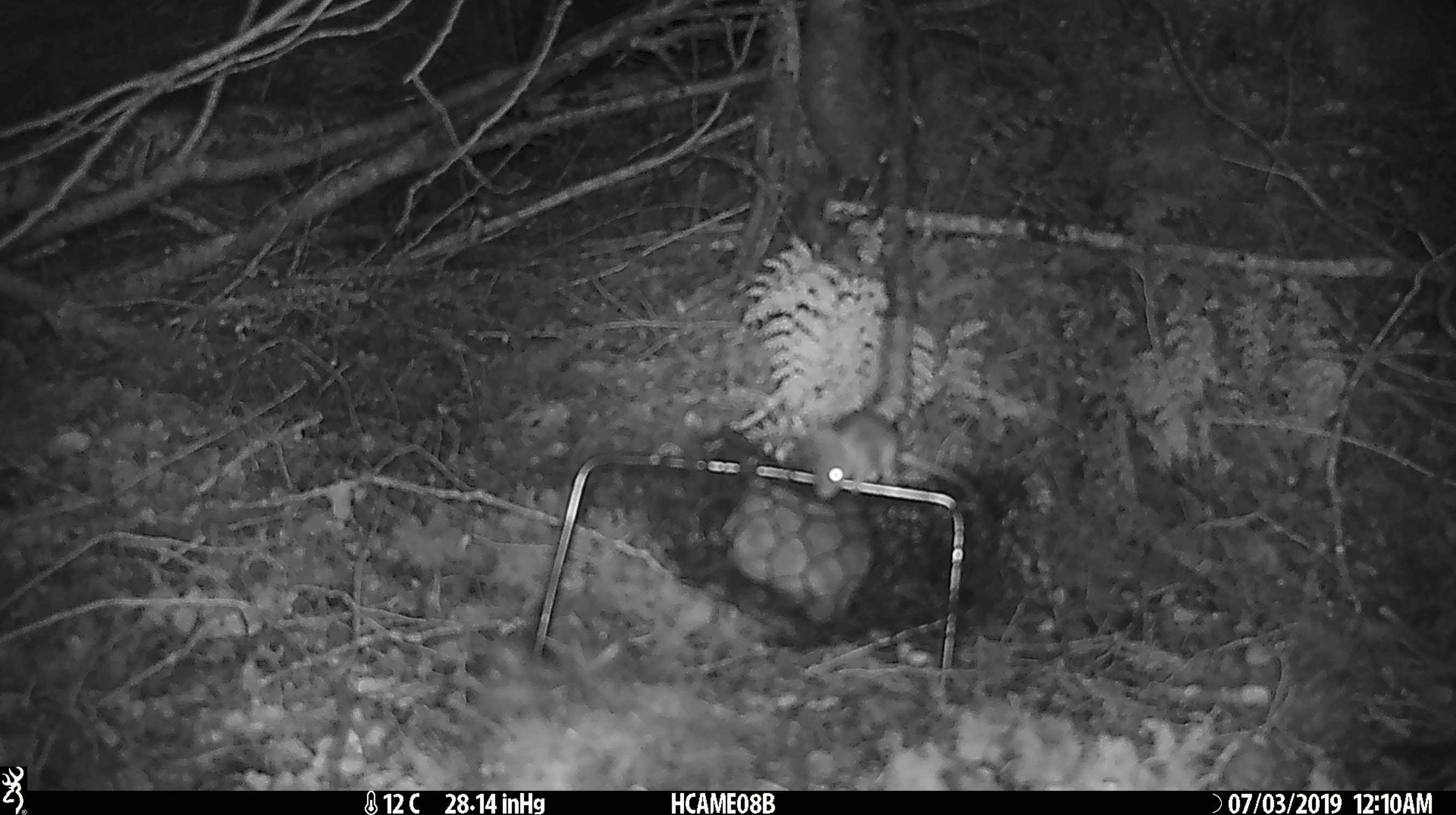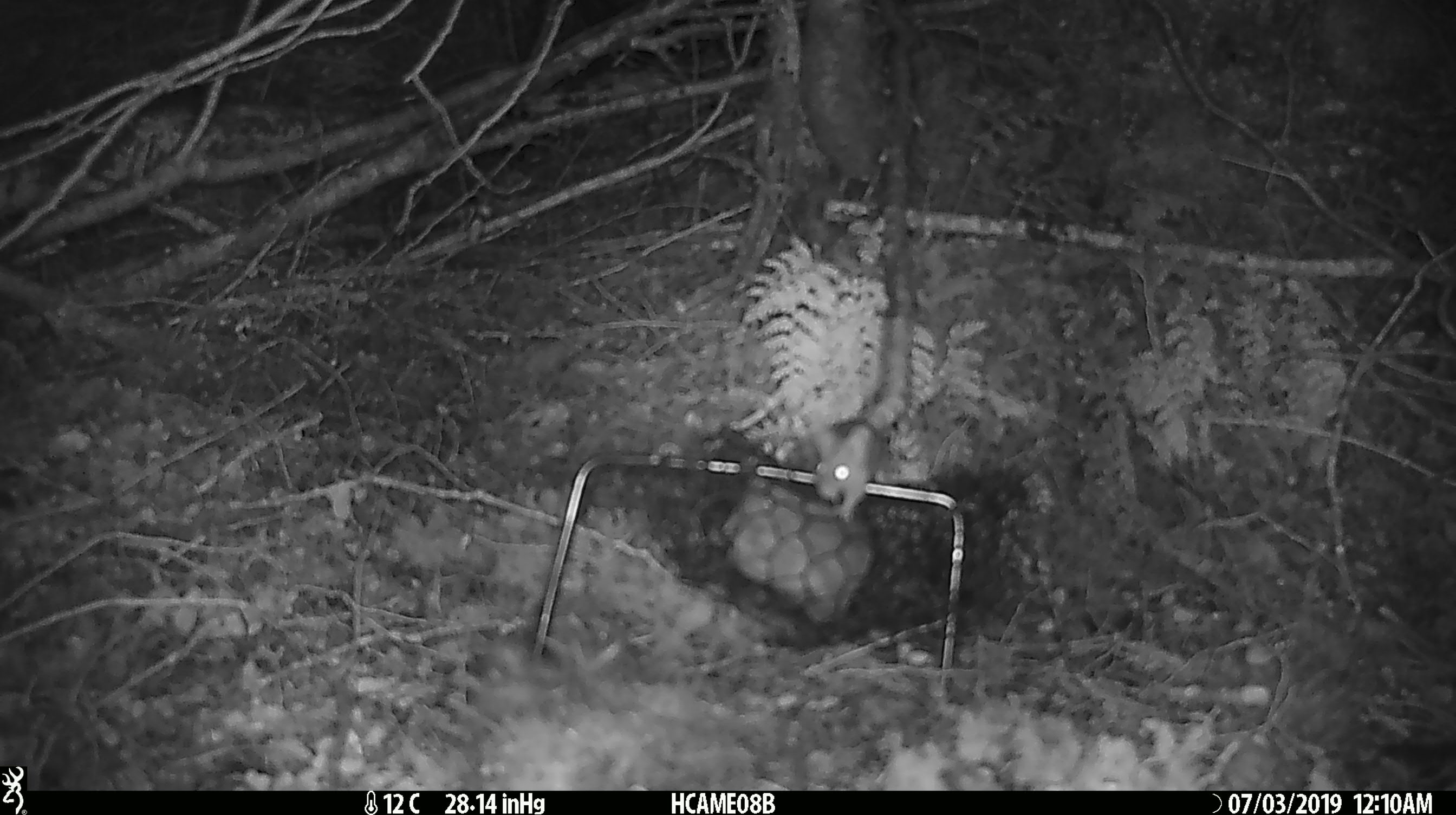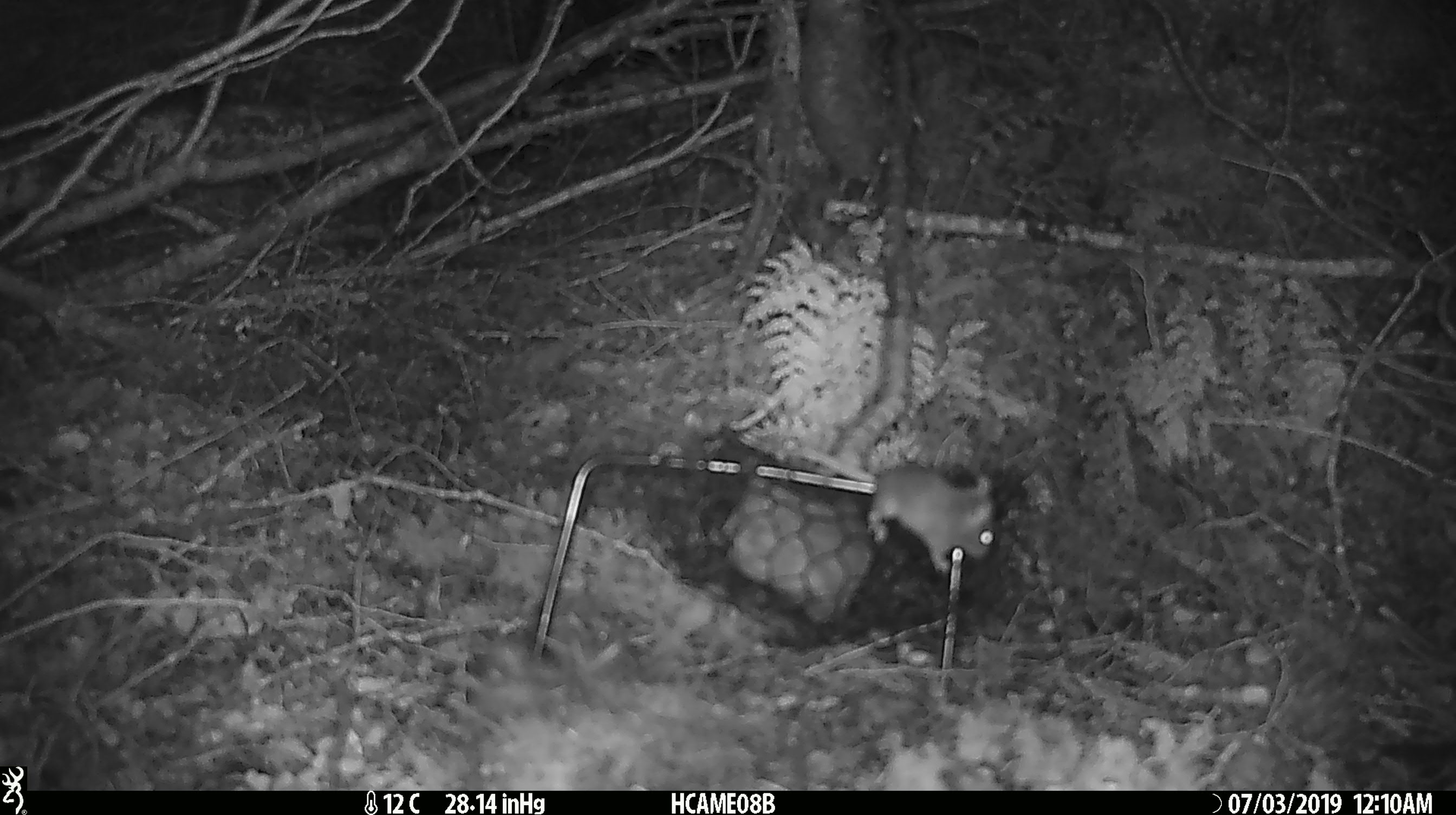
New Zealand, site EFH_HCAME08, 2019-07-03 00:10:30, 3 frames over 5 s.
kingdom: Animalia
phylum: Chordata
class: Mammalia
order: Rodentia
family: Muridae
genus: Mus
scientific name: Mus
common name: mouse